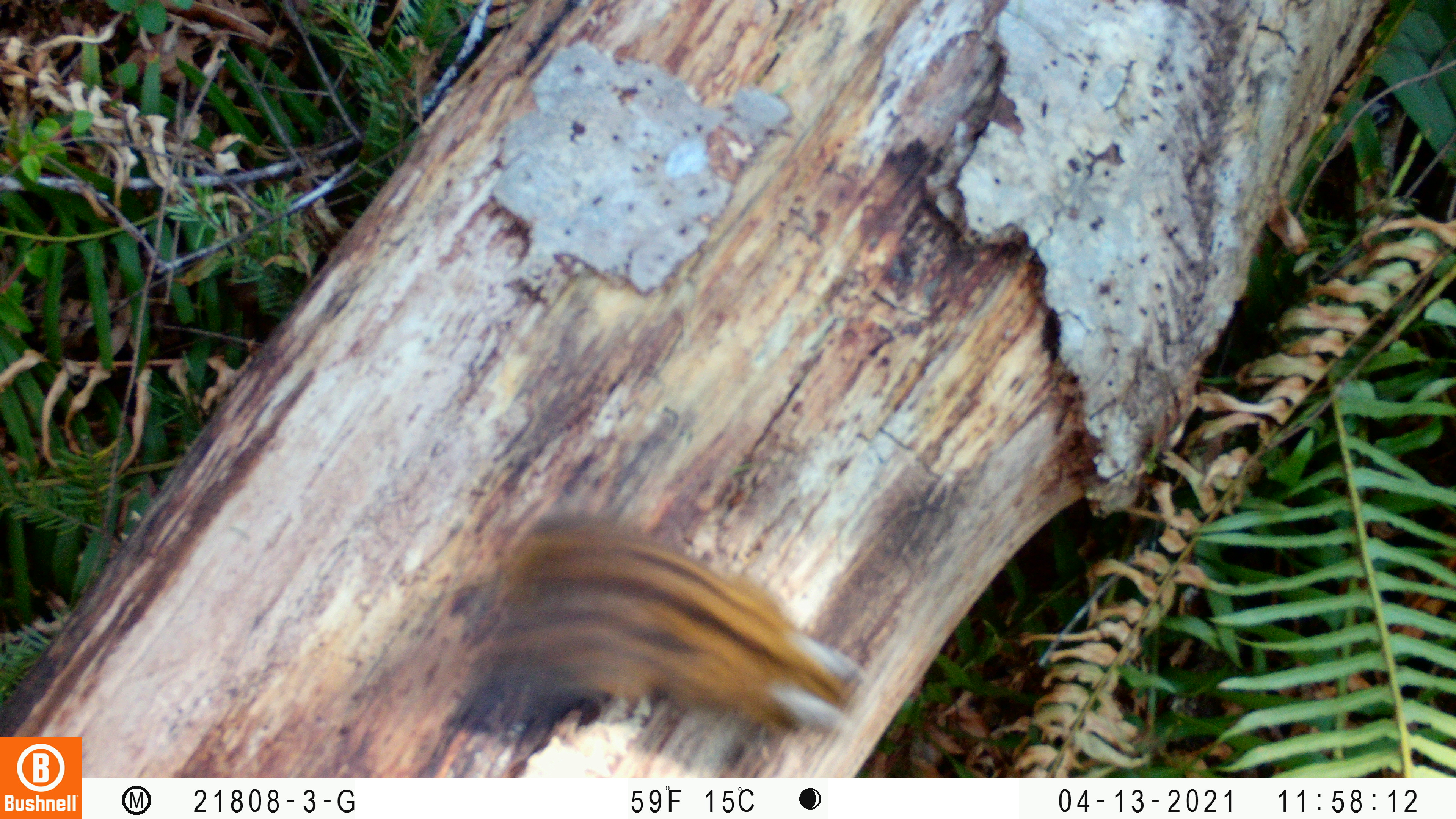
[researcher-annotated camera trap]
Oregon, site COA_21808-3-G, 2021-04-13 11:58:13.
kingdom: Animalia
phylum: Chordata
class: Mammalia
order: Rodentia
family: Sciuridae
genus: Neotamias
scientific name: Neotamias townsendii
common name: townsend's chipmunk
Townsend's chipmunk (Neotamias townsendii).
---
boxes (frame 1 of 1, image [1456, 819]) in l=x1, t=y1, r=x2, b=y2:
townsend's chipmunk: l=440, t=504, r=873, b=738